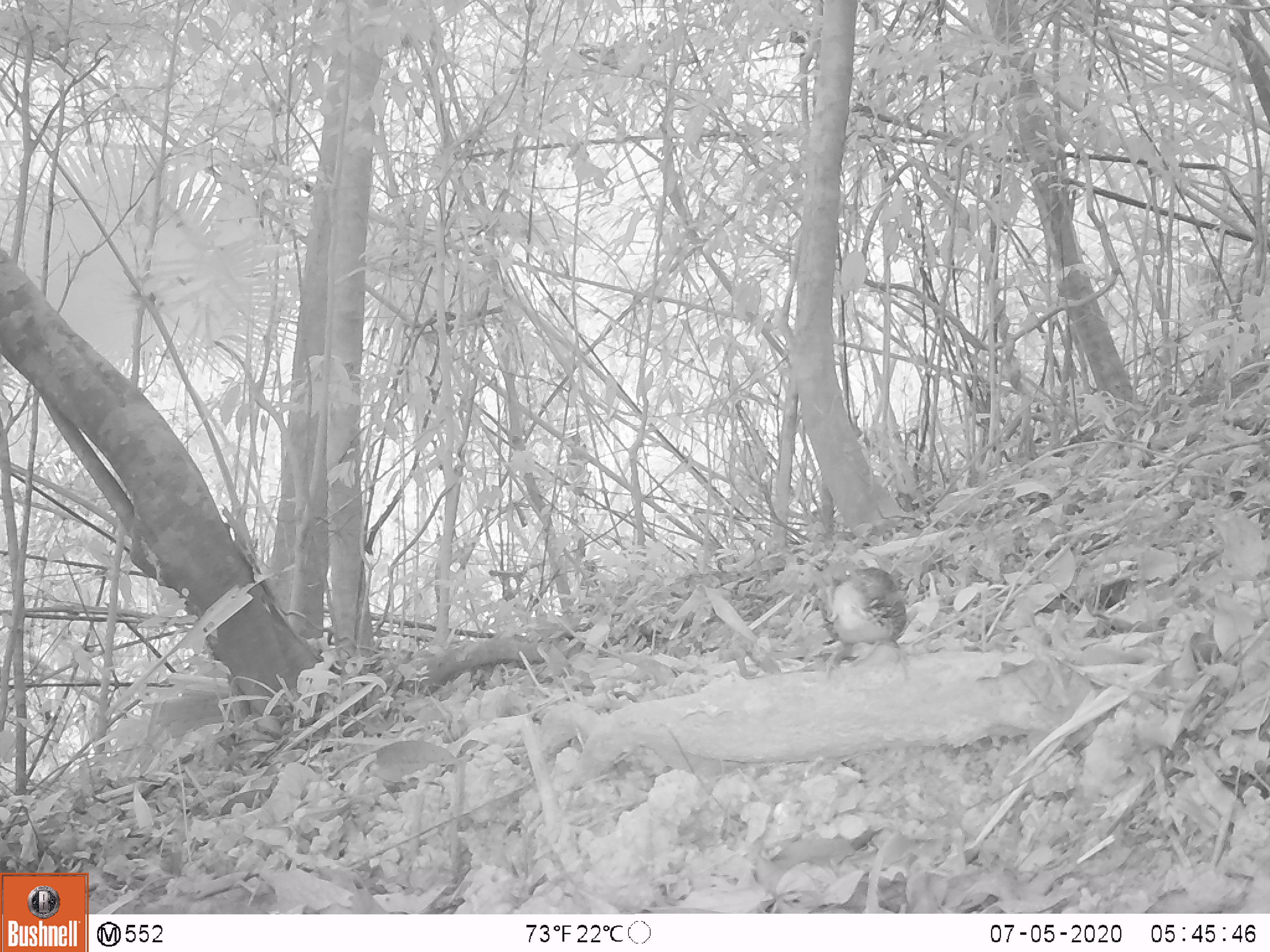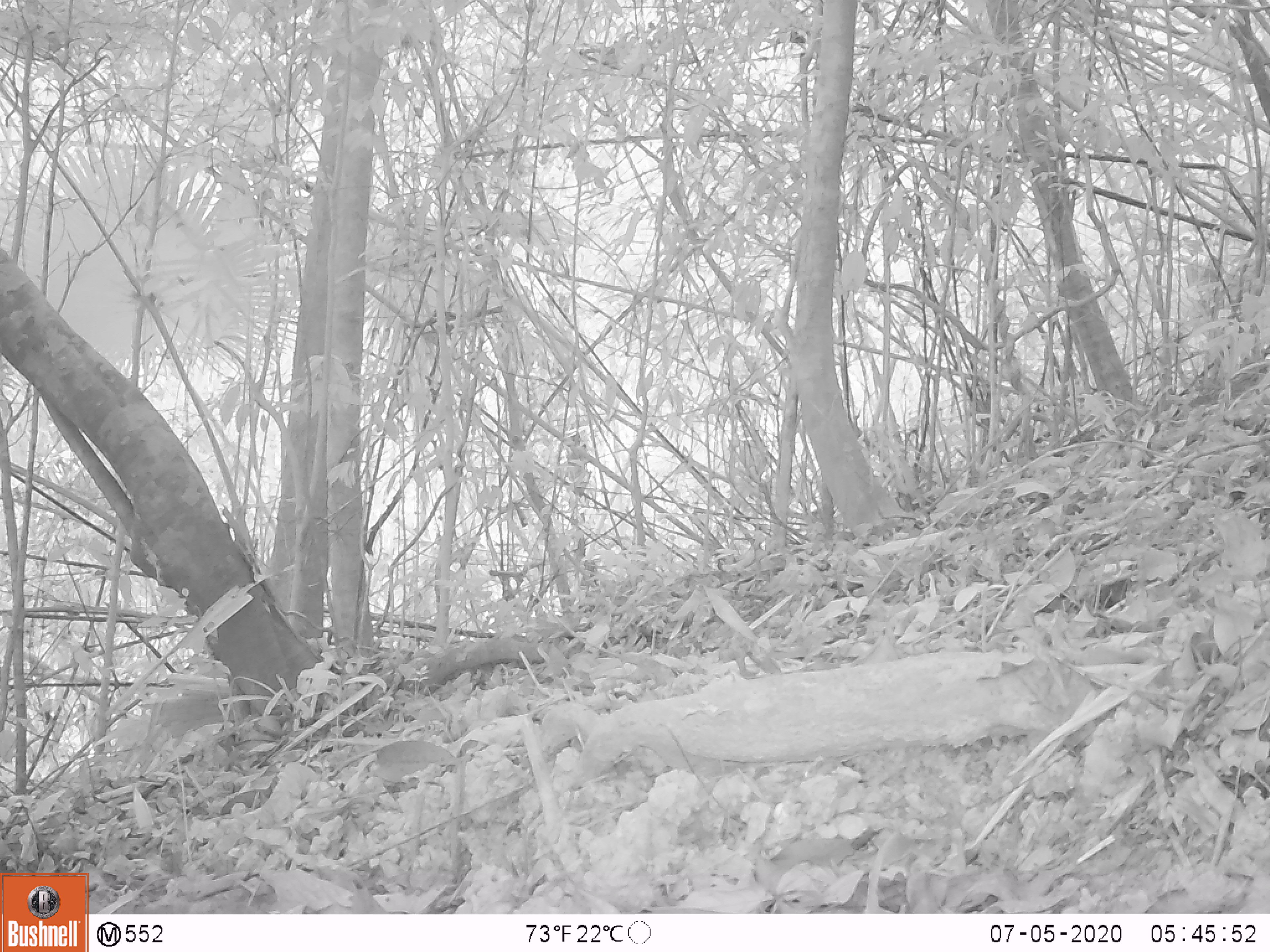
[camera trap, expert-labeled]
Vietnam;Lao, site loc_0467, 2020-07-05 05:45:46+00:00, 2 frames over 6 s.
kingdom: Animalia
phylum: Chordata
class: Aves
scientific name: Aves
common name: bird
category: unidentified bird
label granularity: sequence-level